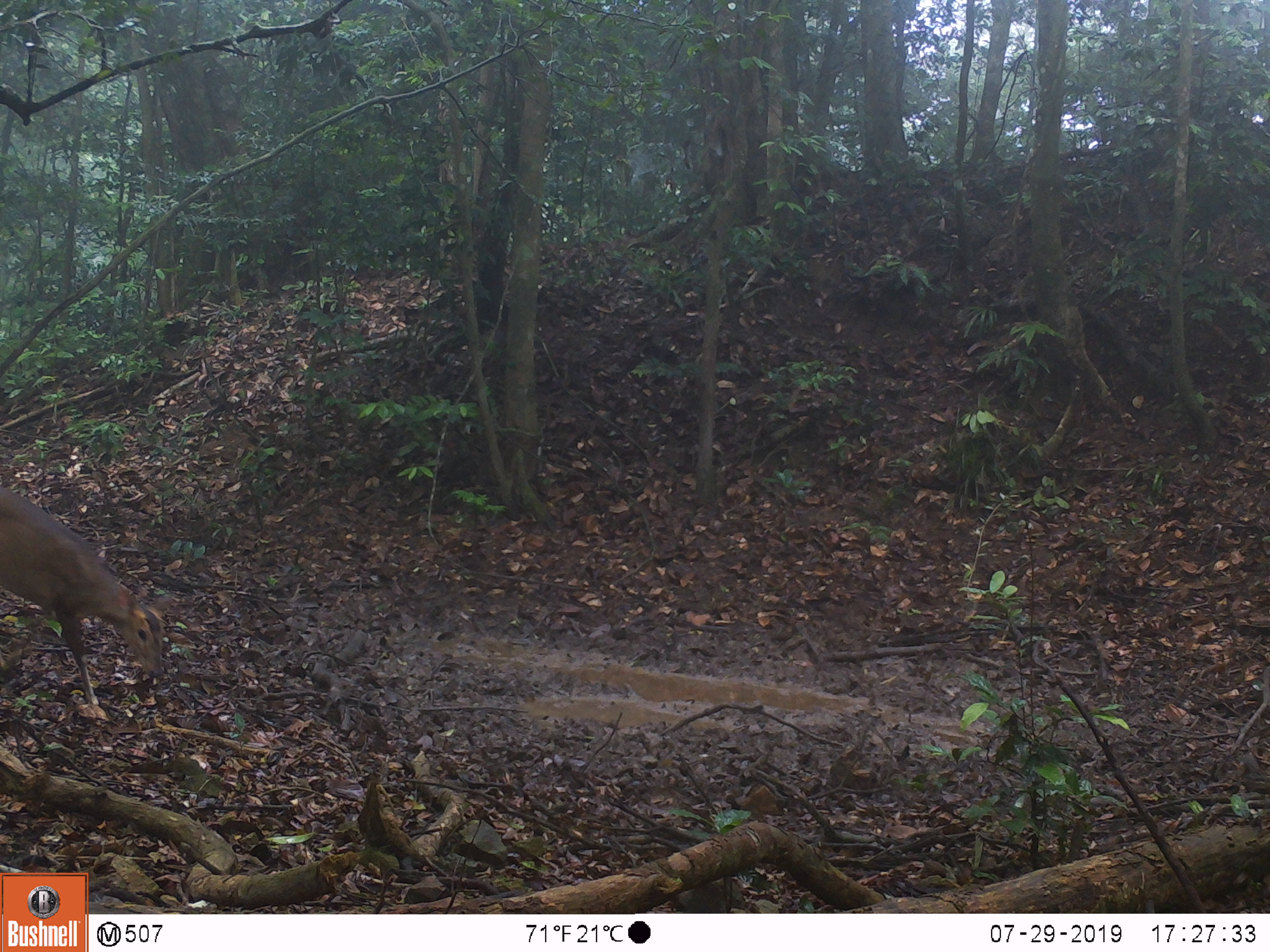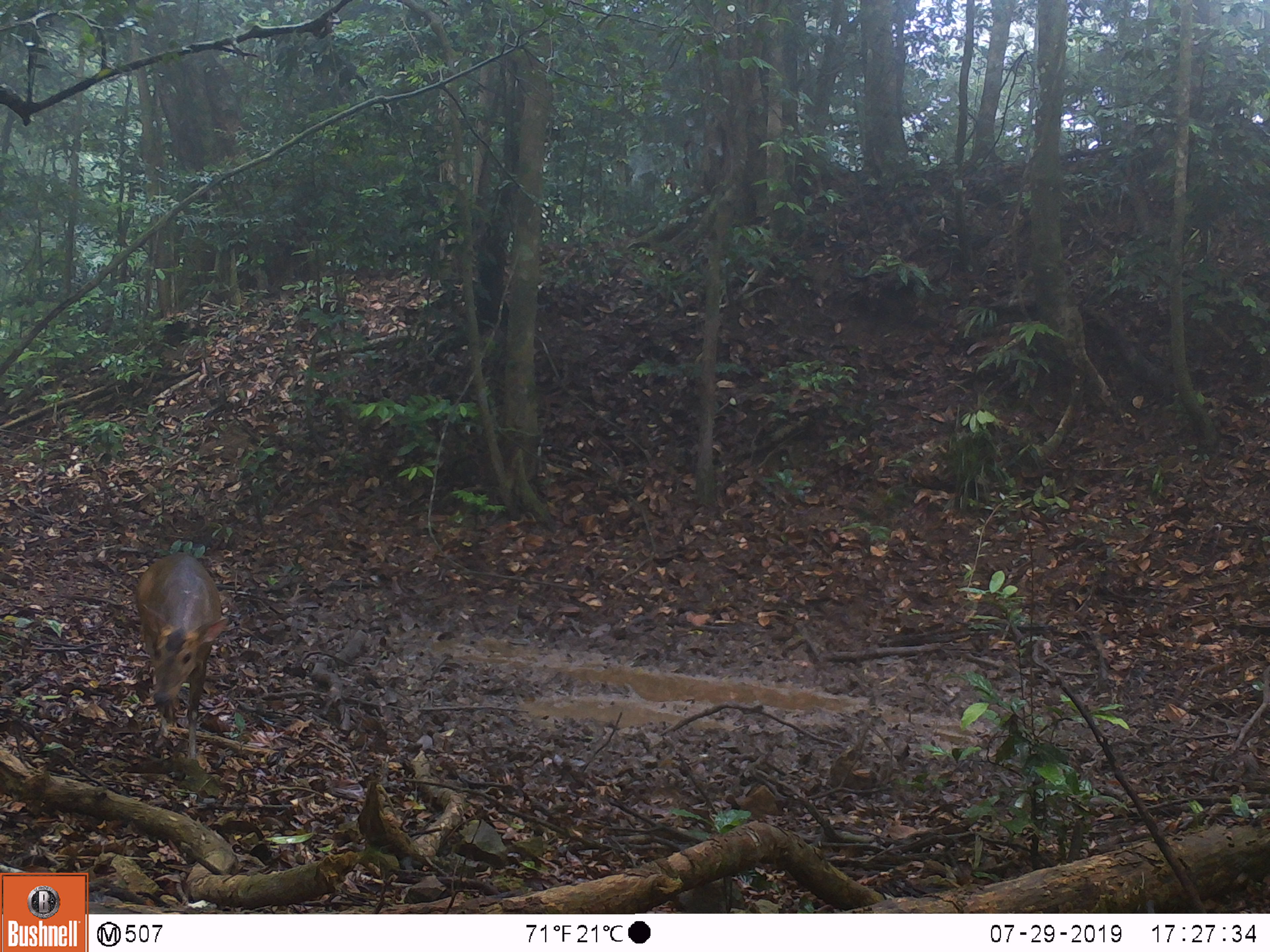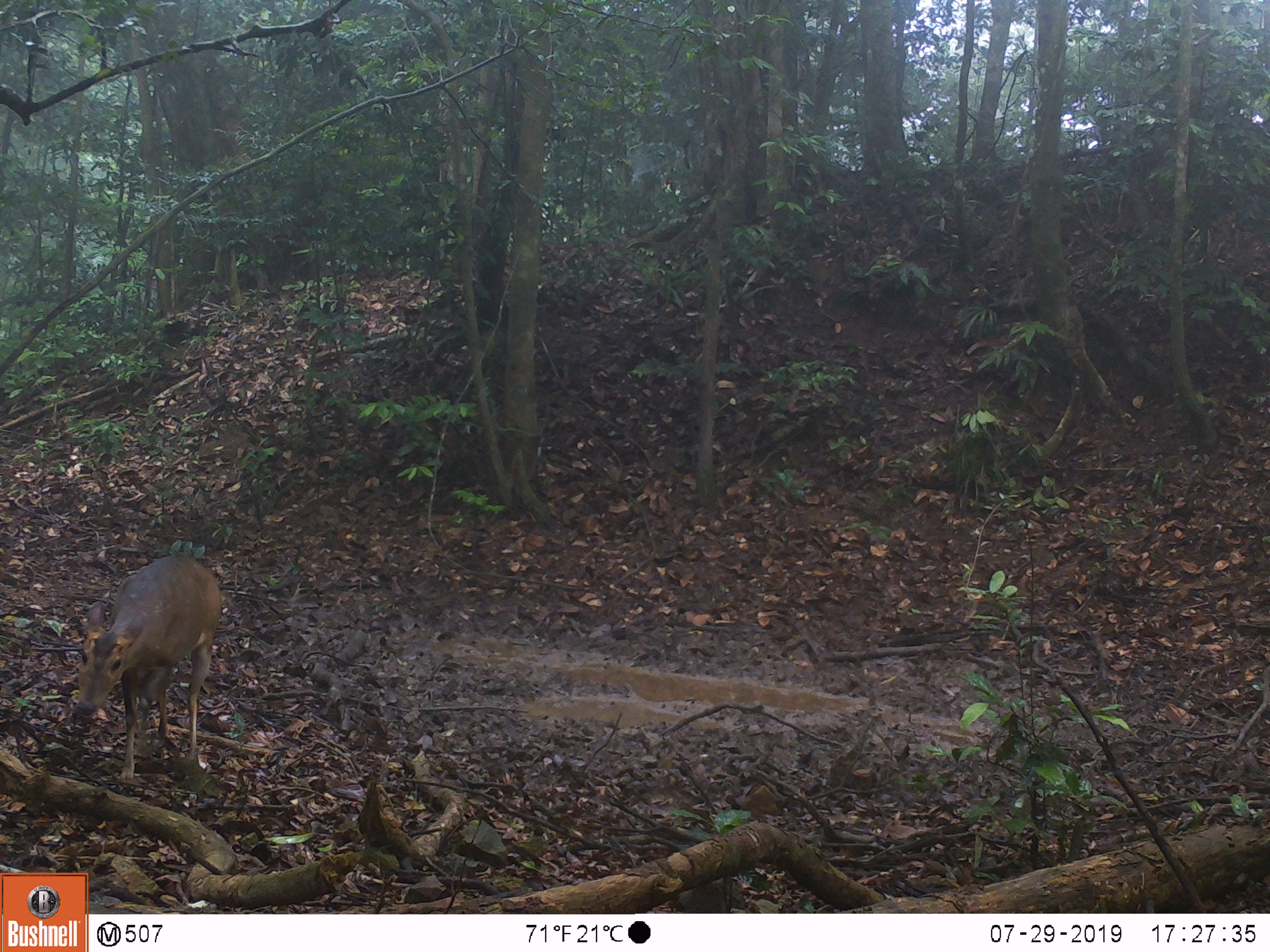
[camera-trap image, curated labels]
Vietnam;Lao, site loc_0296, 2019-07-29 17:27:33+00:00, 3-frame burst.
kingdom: Animalia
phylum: Chordata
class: Mammalia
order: Artiodactyla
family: Cervidae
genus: Muntiacus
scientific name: Muntiacus vuquangensis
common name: large-antlered muntjac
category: large antlered muntjac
Large antlered muntjac (large-antlered muntjac) (Muntiacus vuquangensis). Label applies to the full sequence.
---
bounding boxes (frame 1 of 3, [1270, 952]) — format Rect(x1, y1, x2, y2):
large antlered muntjac: Rect(0, 488, 175, 706)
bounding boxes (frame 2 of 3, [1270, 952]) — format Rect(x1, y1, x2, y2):
large antlered muntjac: Rect(133, 550, 231, 762)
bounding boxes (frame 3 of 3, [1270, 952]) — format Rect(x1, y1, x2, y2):
large antlered muntjac: Rect(71, 553, 224, 780)